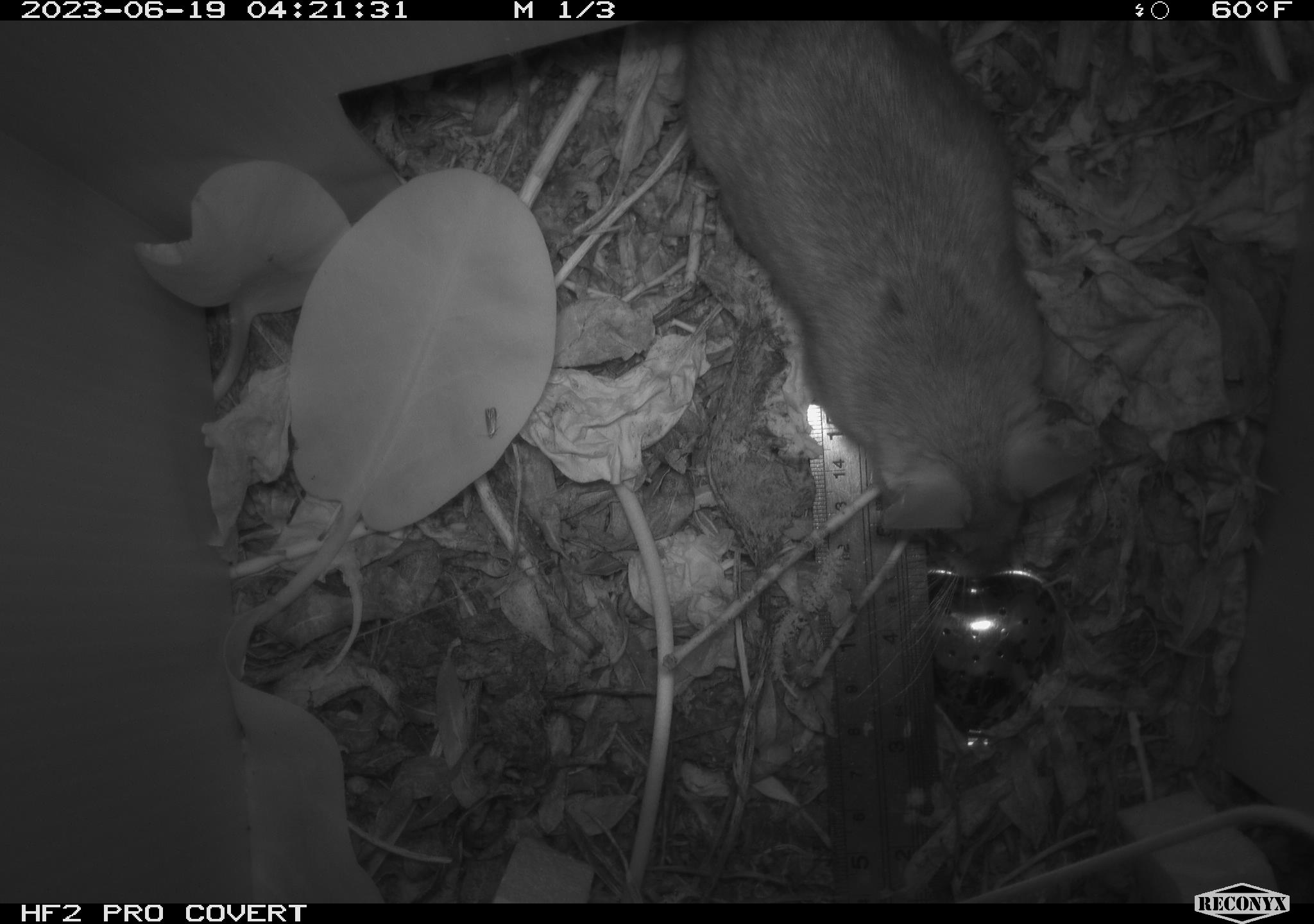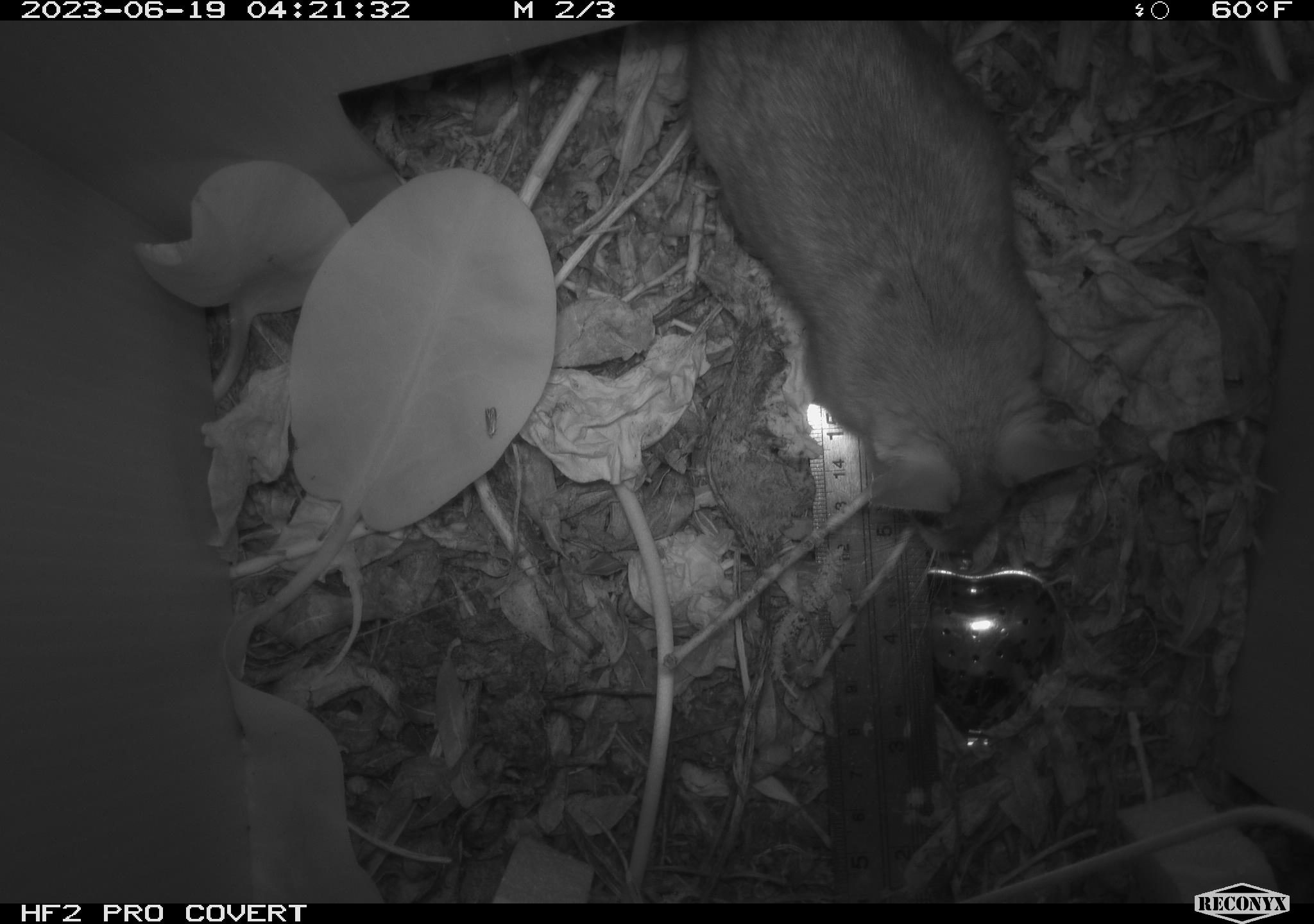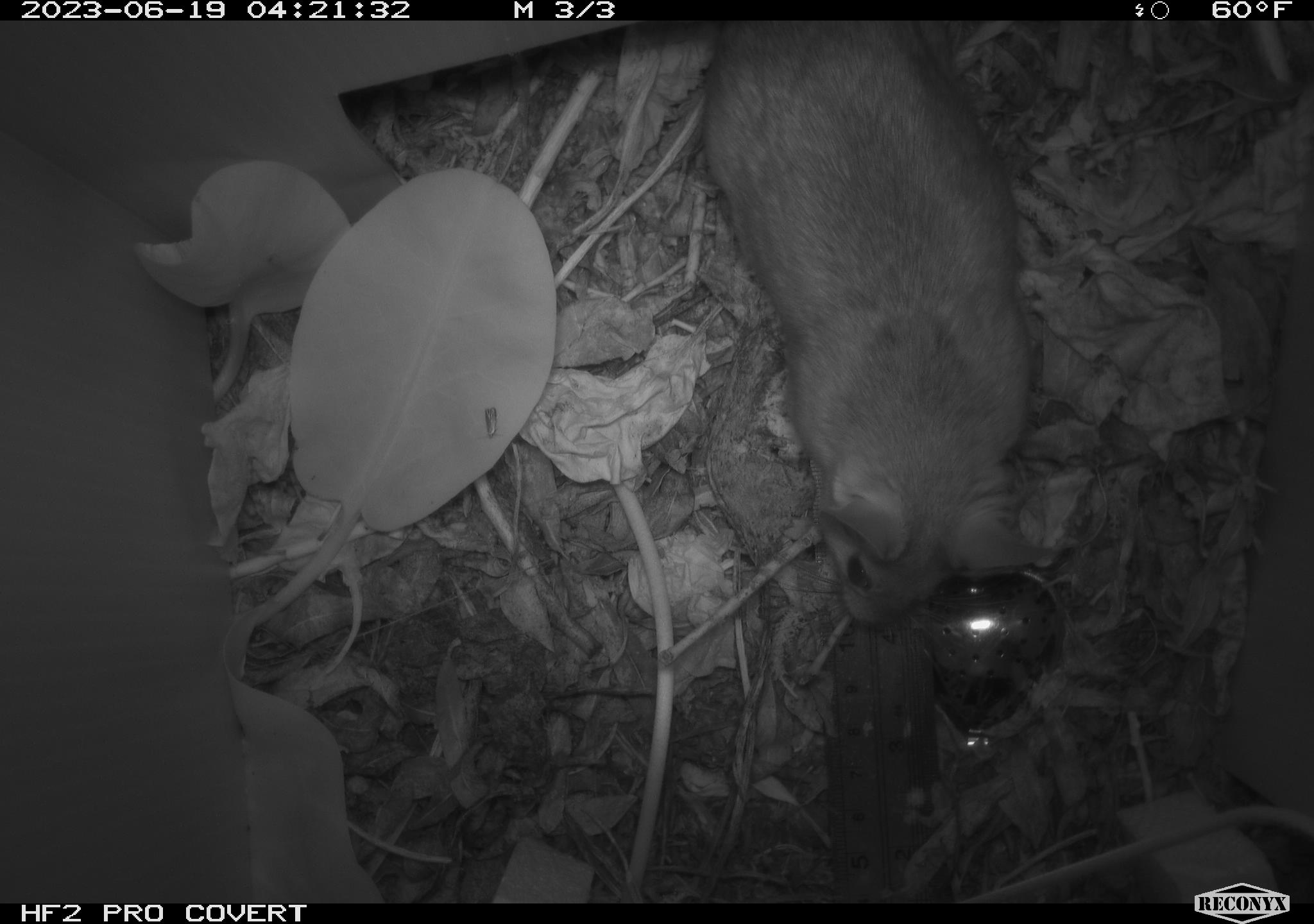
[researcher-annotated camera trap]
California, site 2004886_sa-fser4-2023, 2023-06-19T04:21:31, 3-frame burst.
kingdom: Animalia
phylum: Chordata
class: Mammalia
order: Rodentia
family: Cricetidae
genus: Neotoma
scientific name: Neotoma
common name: pack rat or woodrat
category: neotoma species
Neotoma species (pack rat or woodrat) (Neotoma).